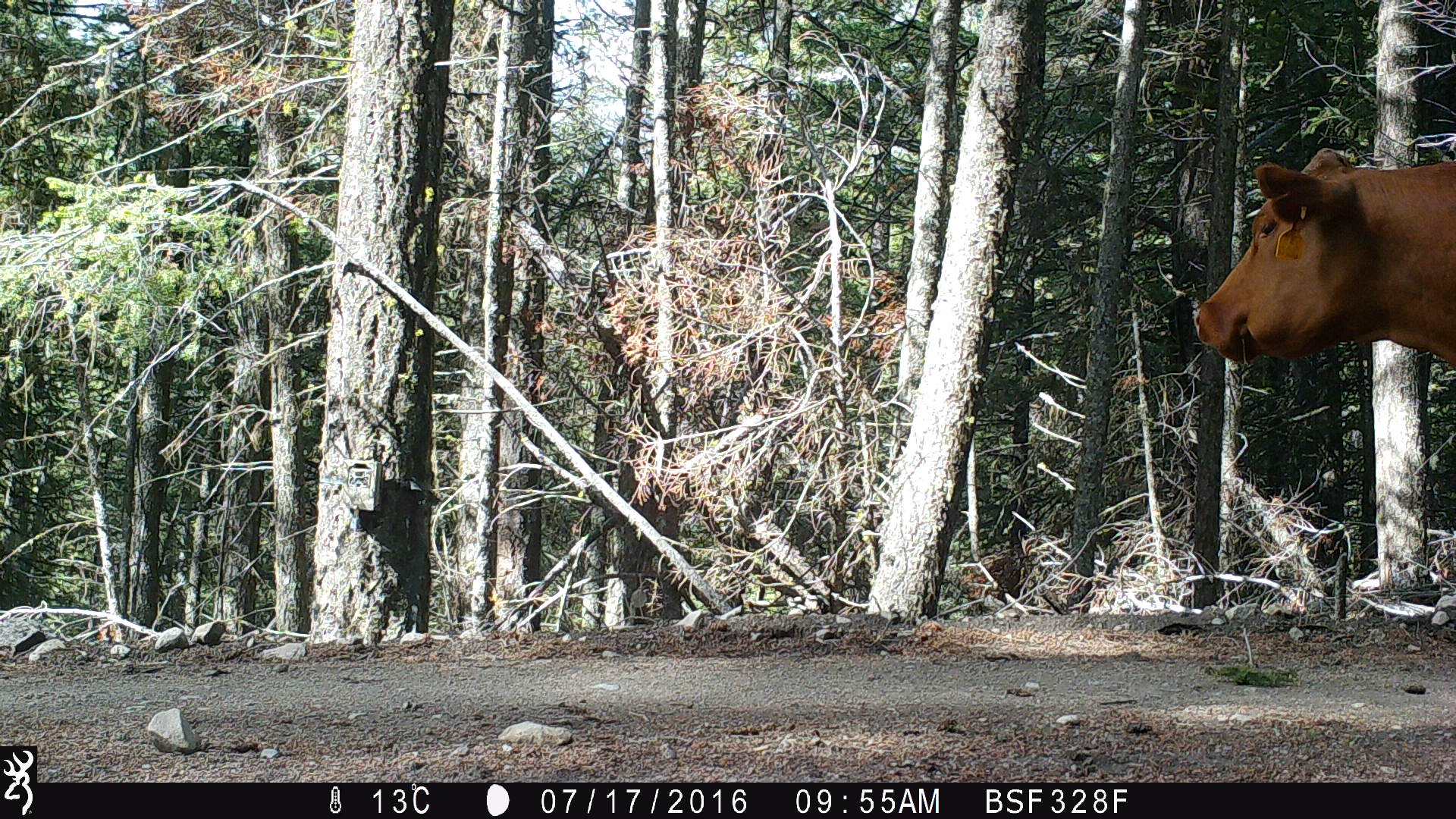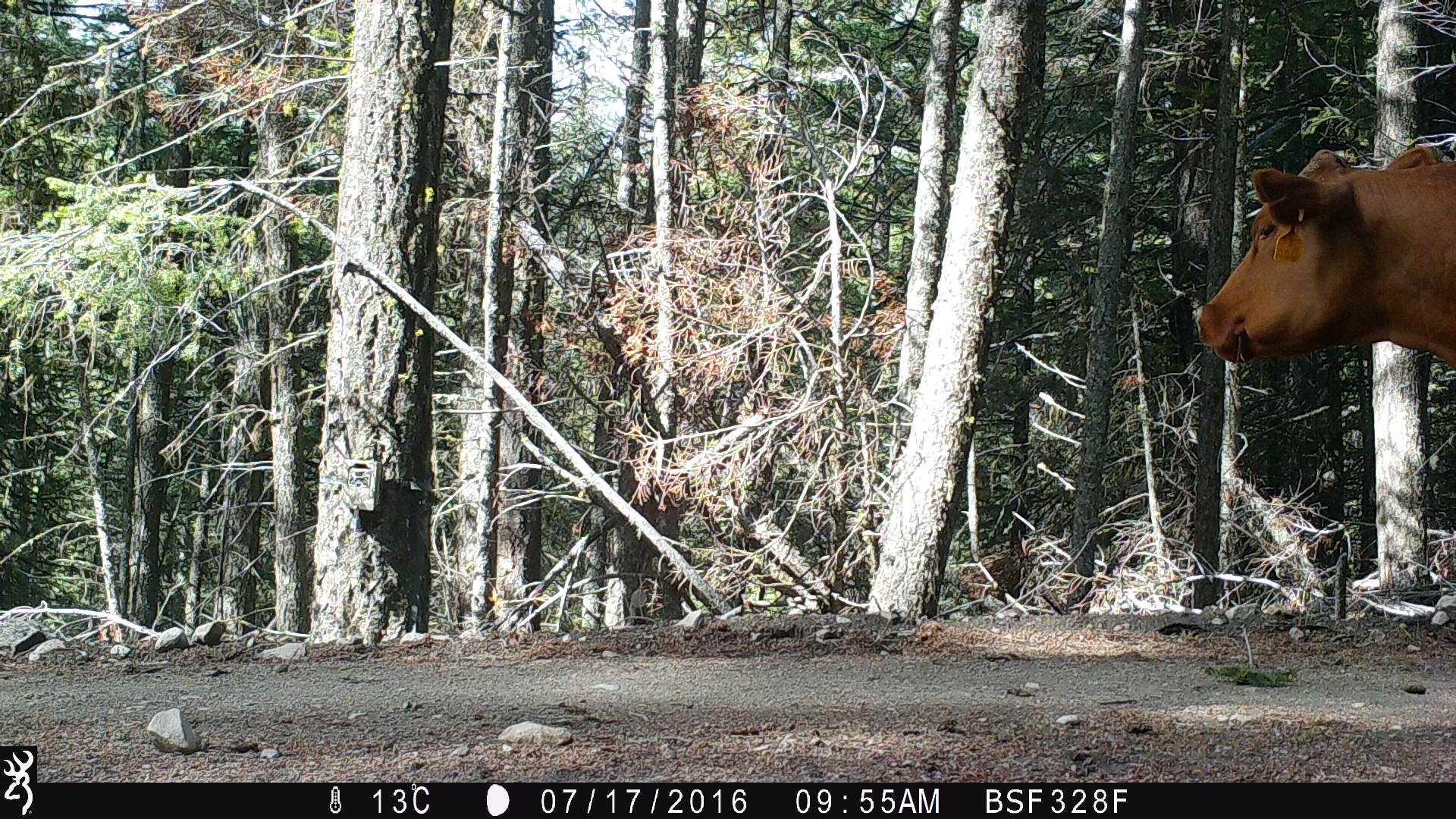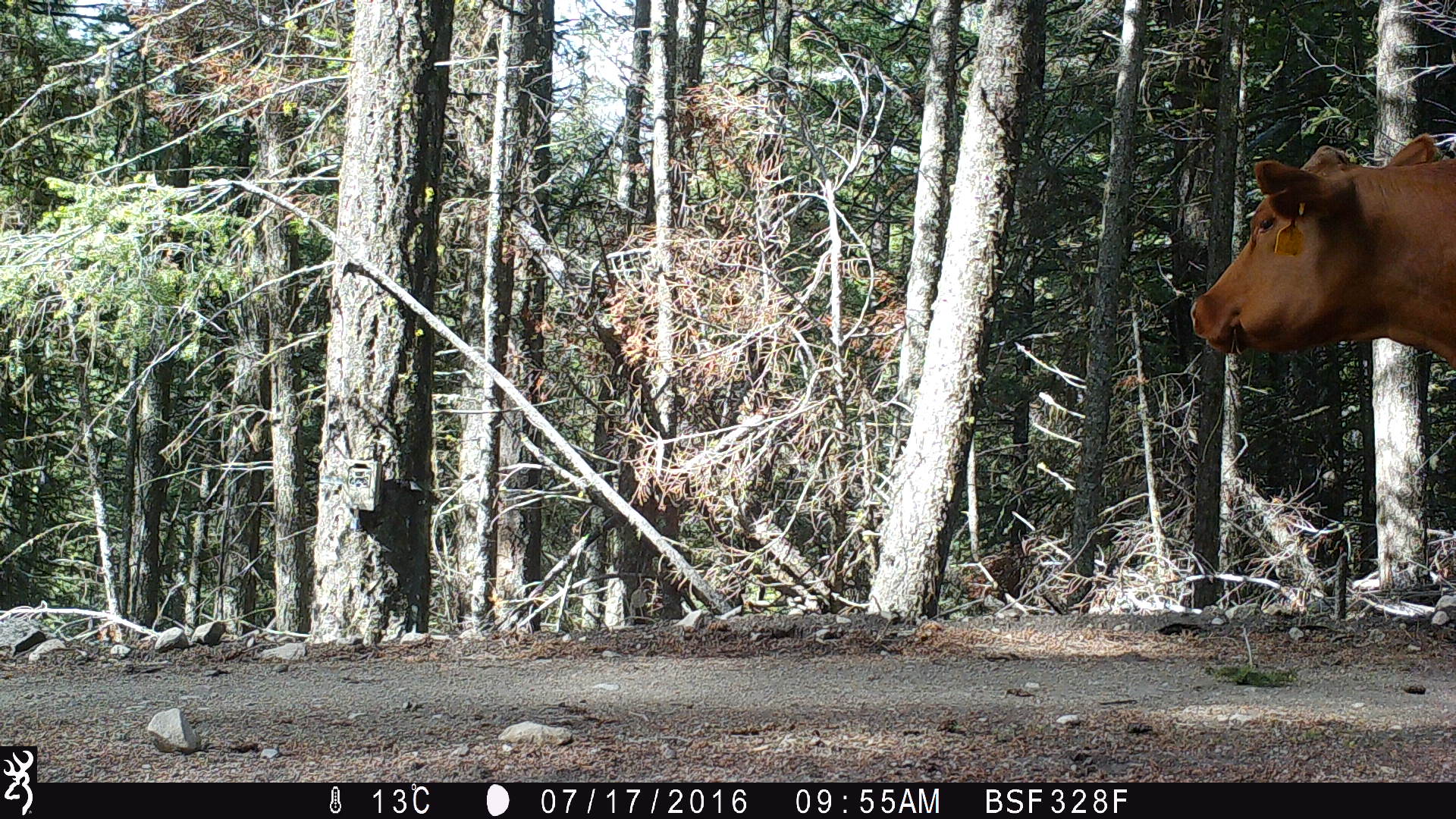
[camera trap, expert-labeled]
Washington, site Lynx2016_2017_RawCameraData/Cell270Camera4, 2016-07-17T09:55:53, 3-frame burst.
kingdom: Animalia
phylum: Chordata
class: Mammalia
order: Artiodactyla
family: Bovidae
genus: Bos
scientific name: Bos taurus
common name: domestic cattle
Domestic cattle (Bos taurus). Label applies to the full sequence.